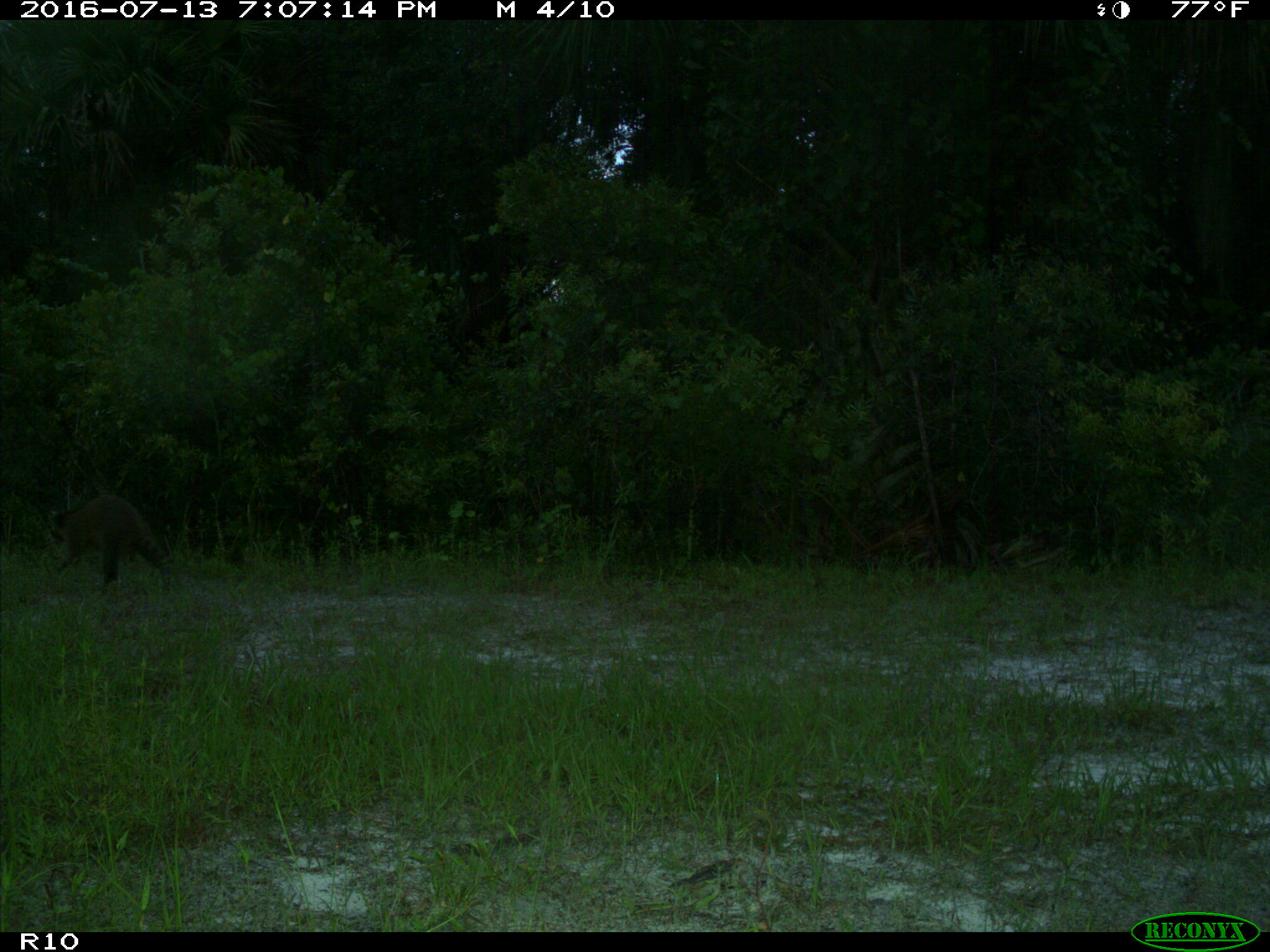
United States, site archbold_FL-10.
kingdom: Animalia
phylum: Chordata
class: Mammalia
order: Carnivora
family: Procyonidae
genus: Procyon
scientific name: Procyon lotor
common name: common raccoon